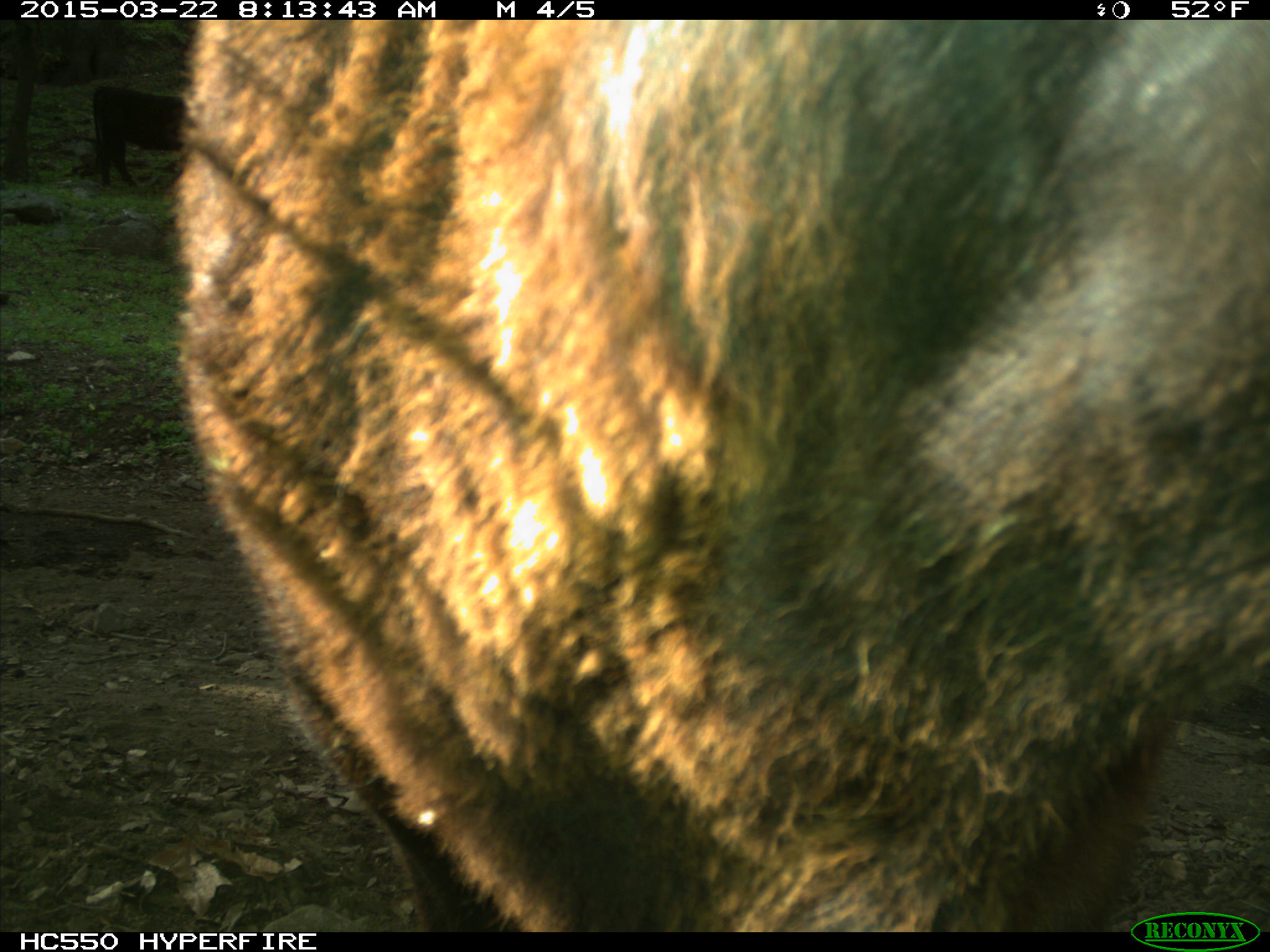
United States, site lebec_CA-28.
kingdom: Animalia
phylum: Chordata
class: Mammalia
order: Artiodactyla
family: Bovidae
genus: Bos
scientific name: Bos taurus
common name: domestic cow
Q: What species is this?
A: Bos taurus (domestic cow).